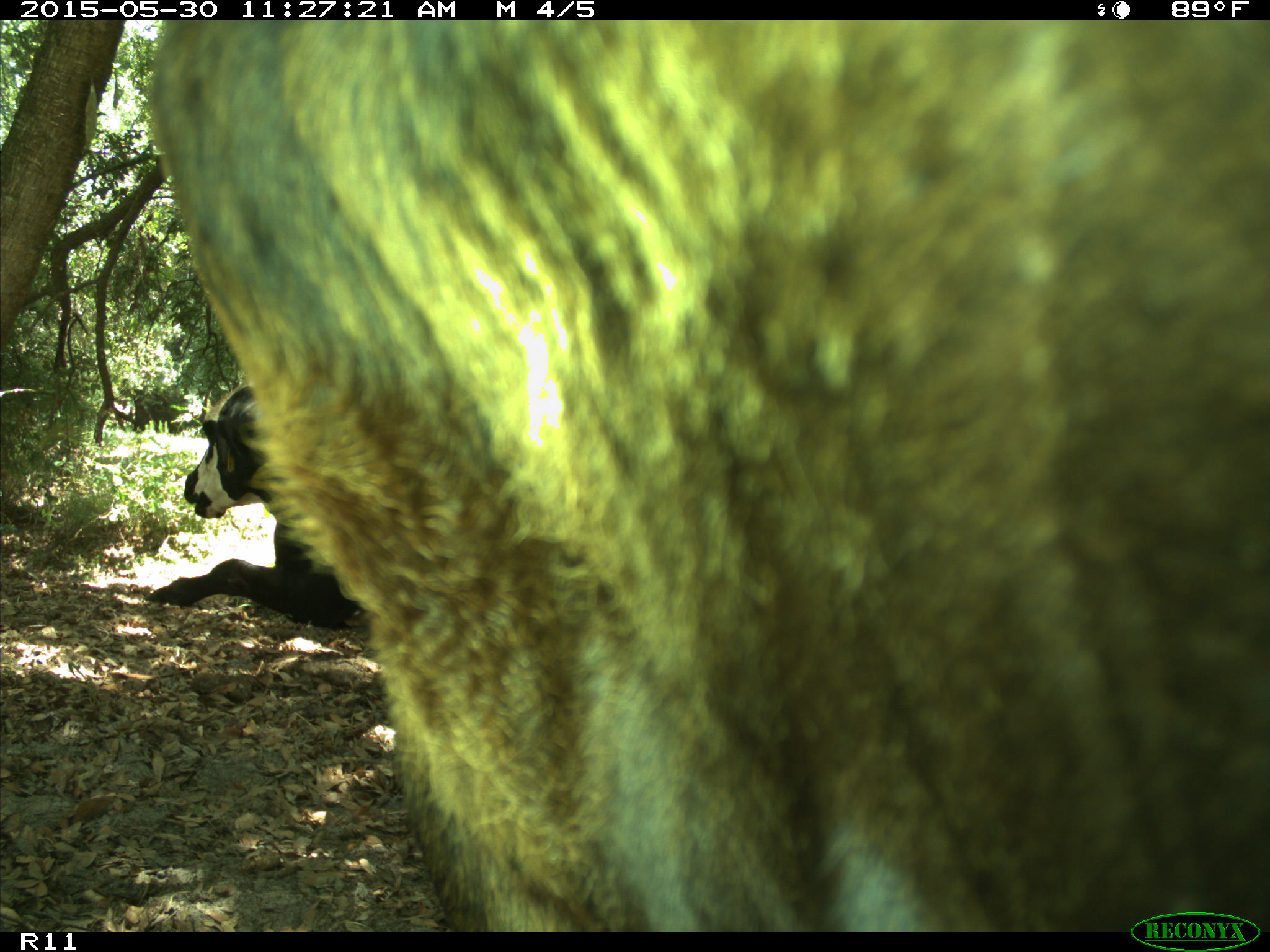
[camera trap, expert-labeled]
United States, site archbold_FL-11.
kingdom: Animalia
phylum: Chordata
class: Mammalia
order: Artiodactyla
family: Bovidae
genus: Bos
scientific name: Bos taurus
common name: domestic cow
Bos taurus (domestic cow).